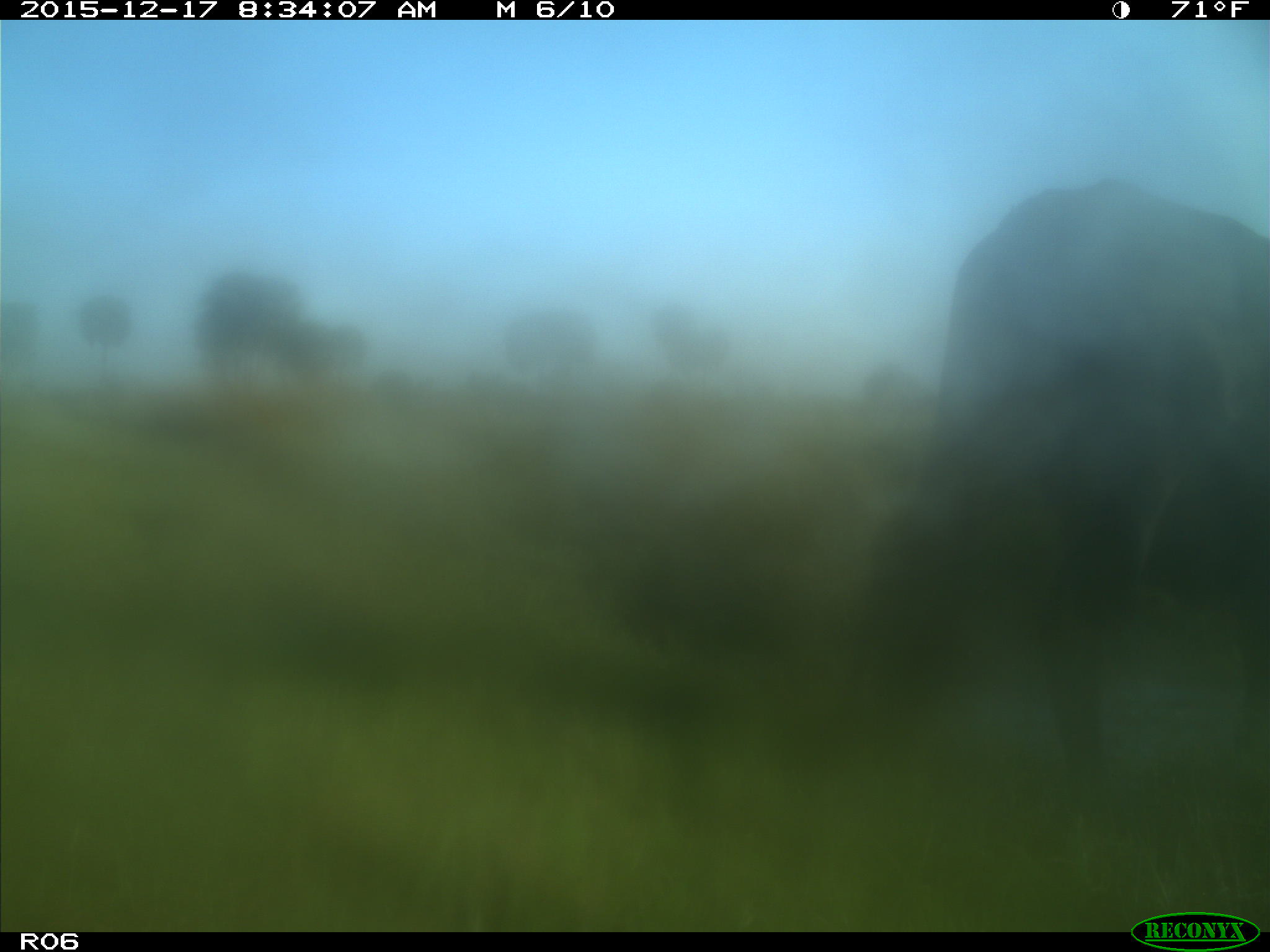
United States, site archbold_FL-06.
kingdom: Animalia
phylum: Chordata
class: Mammalia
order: Artiodactyla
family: Bovidae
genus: Bos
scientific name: Bos taurus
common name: domestic cow